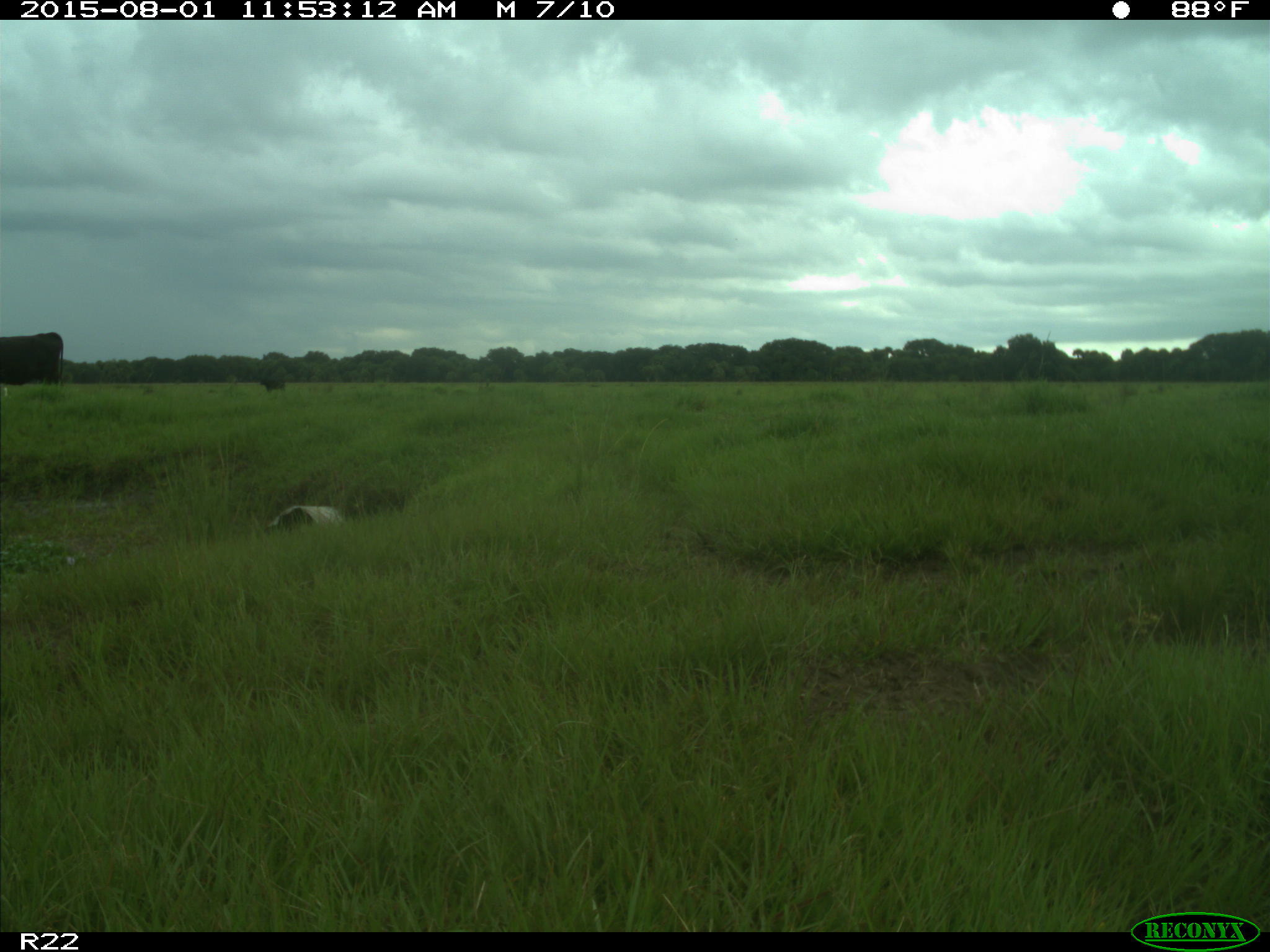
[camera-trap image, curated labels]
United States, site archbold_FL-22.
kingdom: Animalia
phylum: Chordata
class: Mammalia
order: Artiodactyla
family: Bovidae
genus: Bos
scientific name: Bos taurus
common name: domestic cow